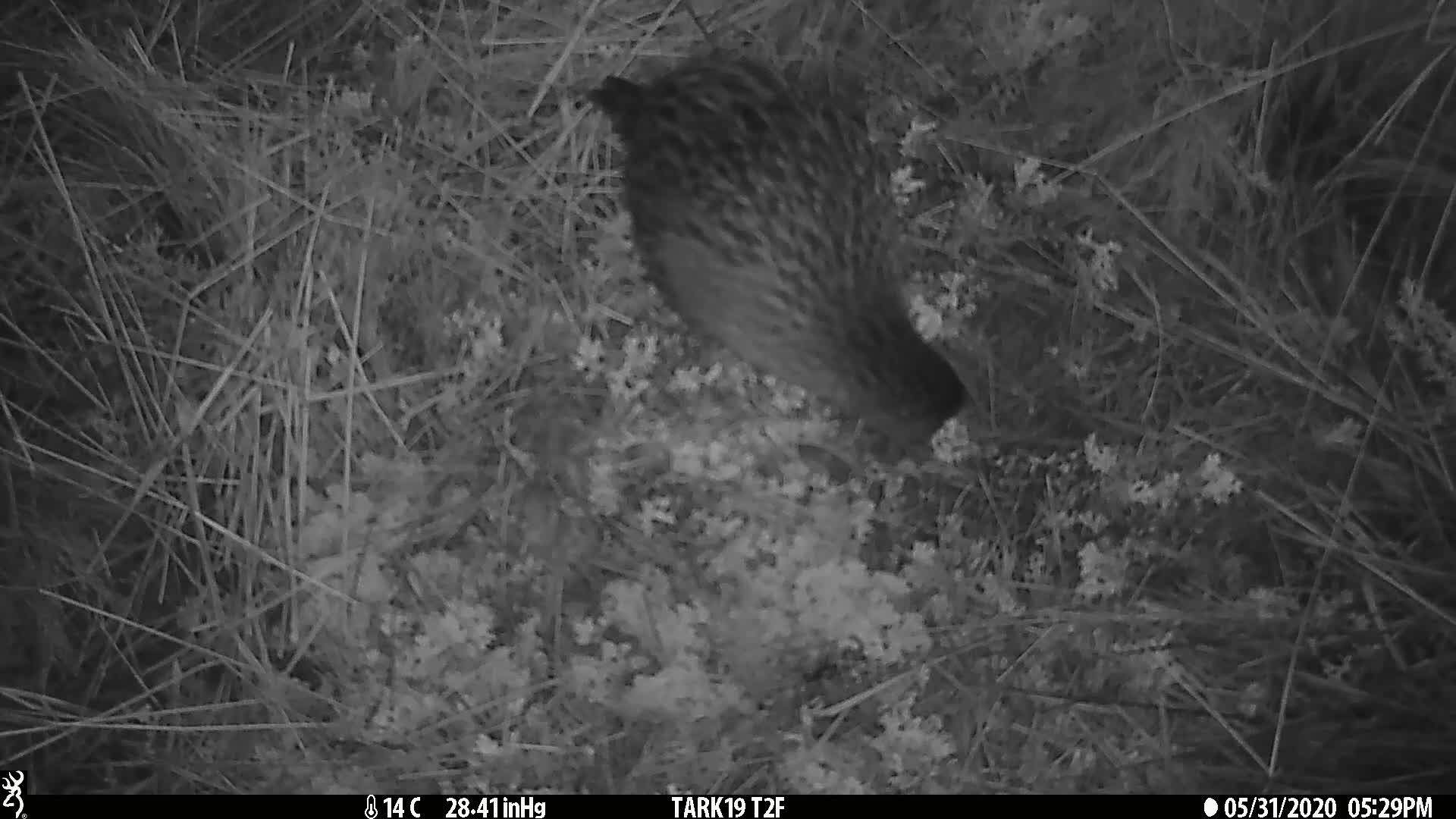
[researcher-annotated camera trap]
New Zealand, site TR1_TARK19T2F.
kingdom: Animalia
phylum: Chordata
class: Aves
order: Gruiformes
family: Rallidae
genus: Gallirallus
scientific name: Gallirallus australis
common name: weka